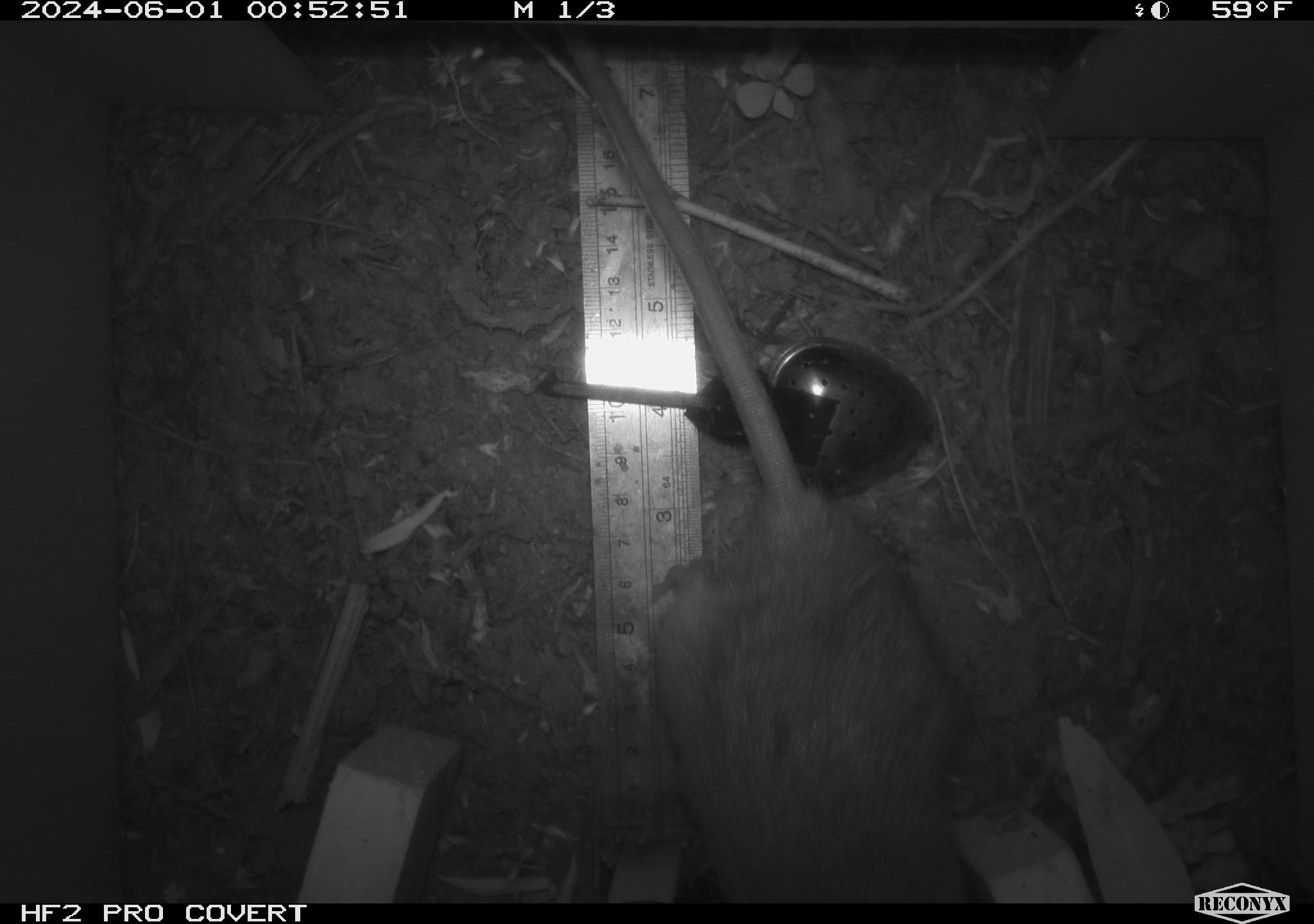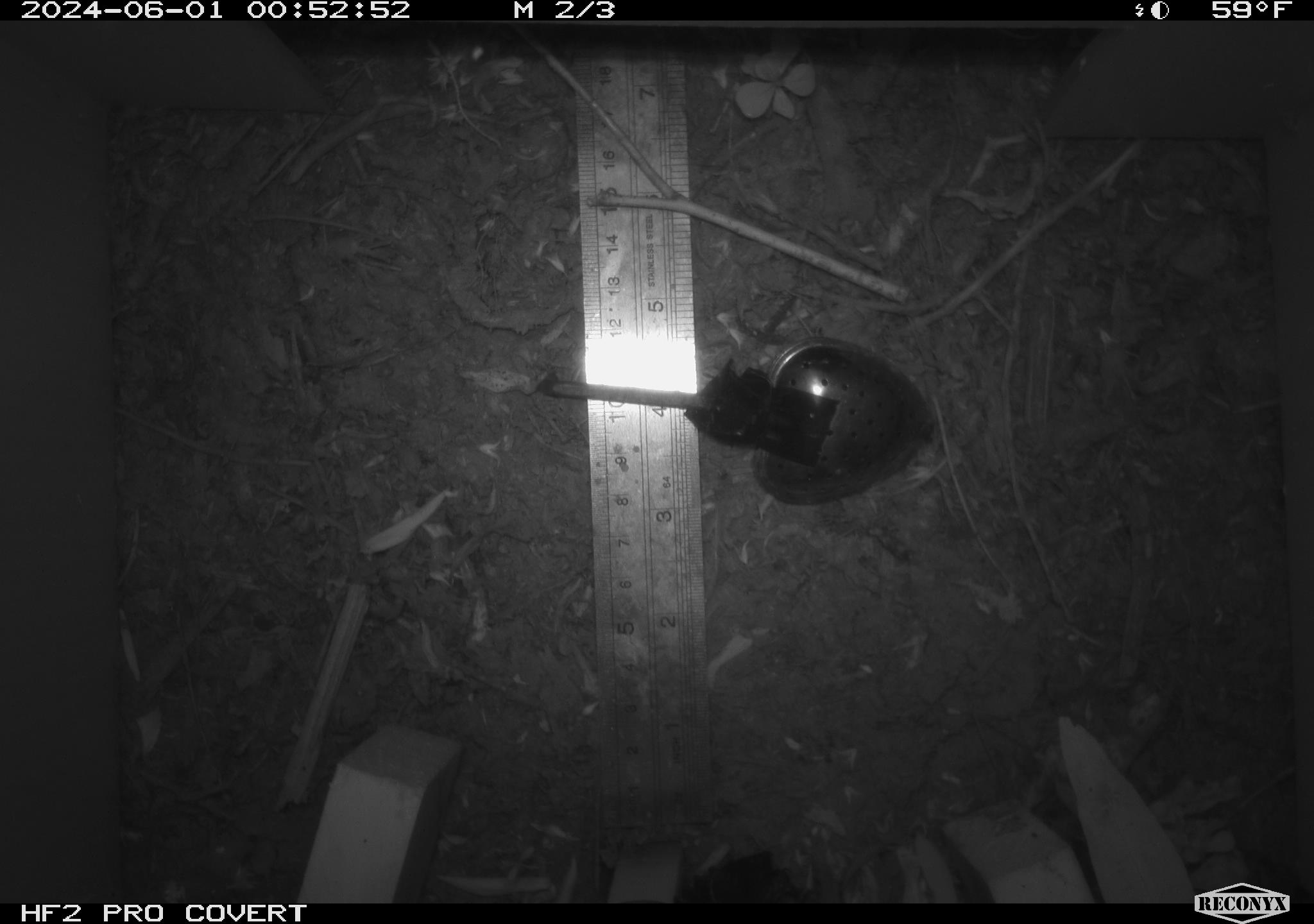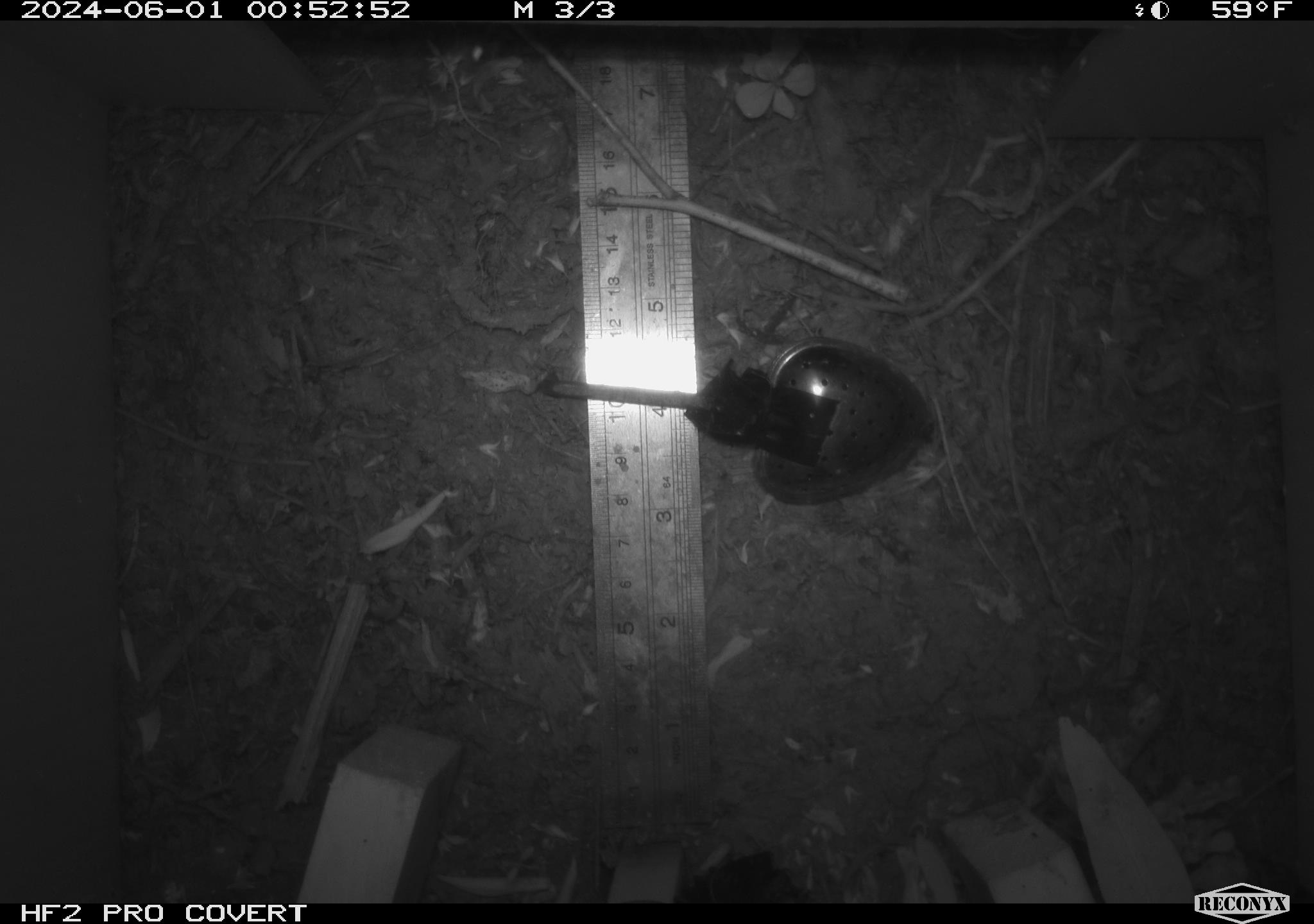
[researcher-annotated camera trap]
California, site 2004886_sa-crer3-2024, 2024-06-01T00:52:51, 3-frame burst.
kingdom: Animalia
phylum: Chordata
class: Mammalia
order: Rodentia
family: Muridae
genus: Rattus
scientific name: Rattus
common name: rat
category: rattus species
Rattus species (rat) (Rattus).